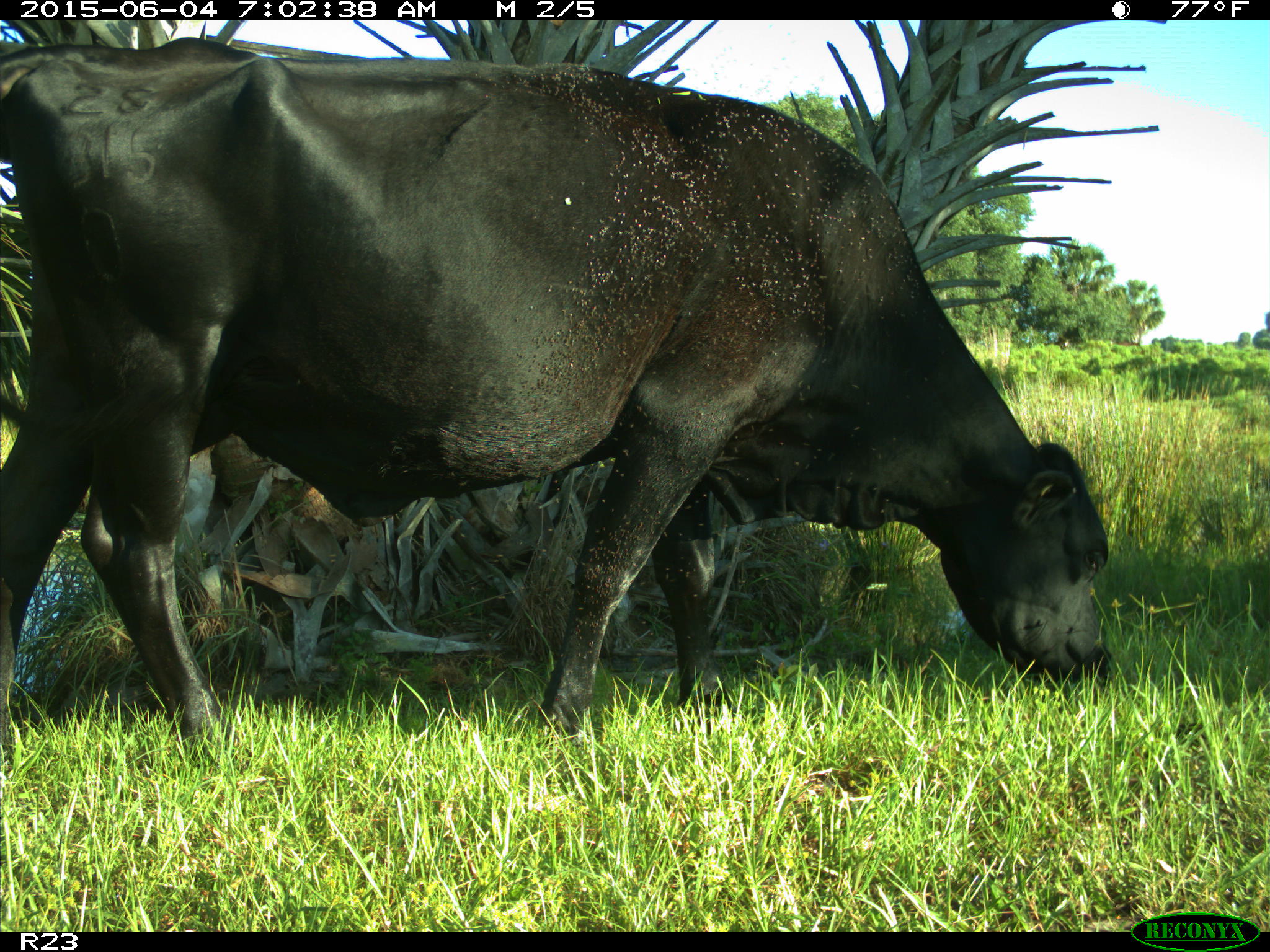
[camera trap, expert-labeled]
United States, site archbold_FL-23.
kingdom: Animalia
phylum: Chordata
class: Mammalia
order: Artiodactyla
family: Bovidae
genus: Bos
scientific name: Bos taurus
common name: domestic cow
Bos taurus (domestic cow).